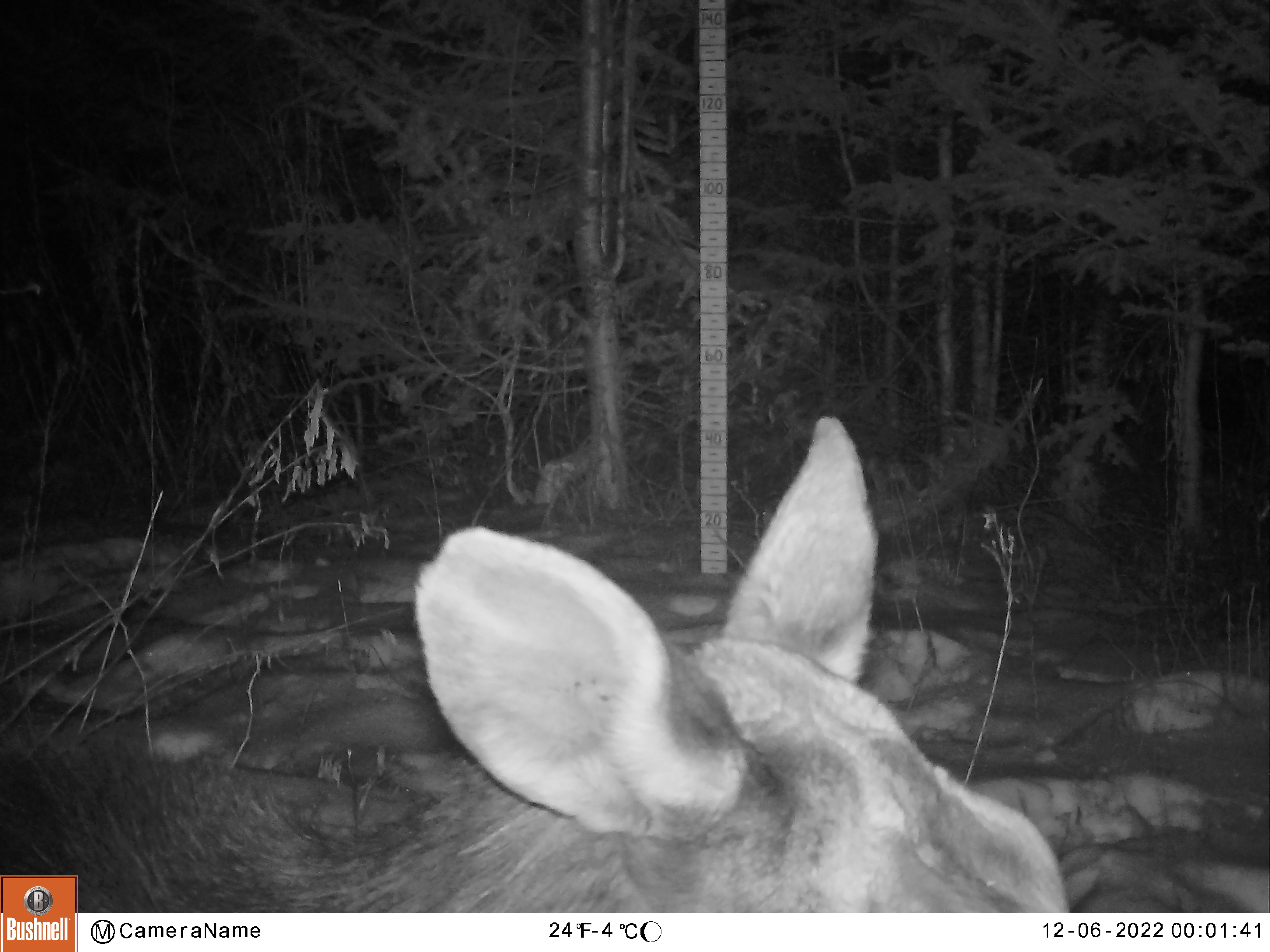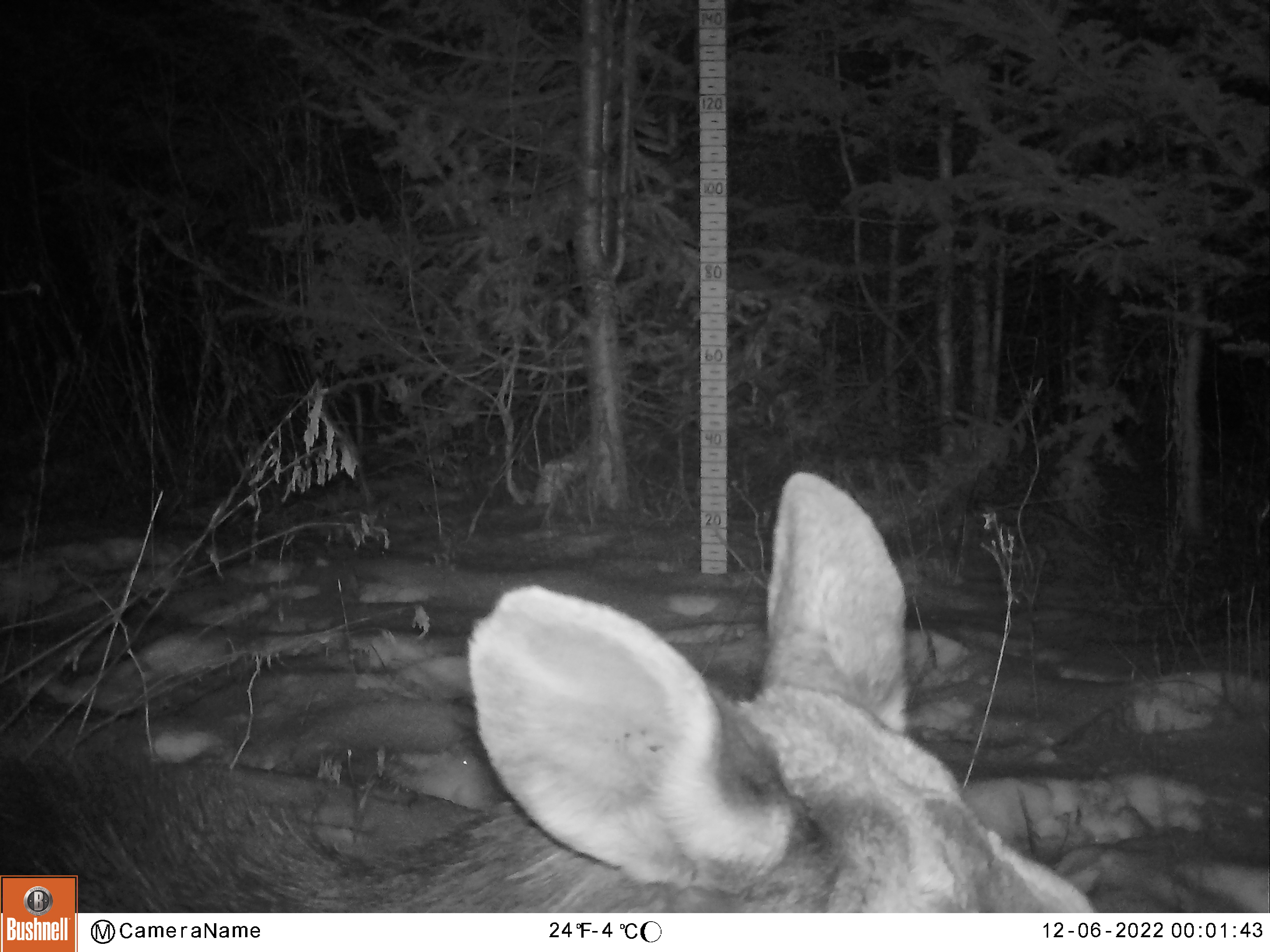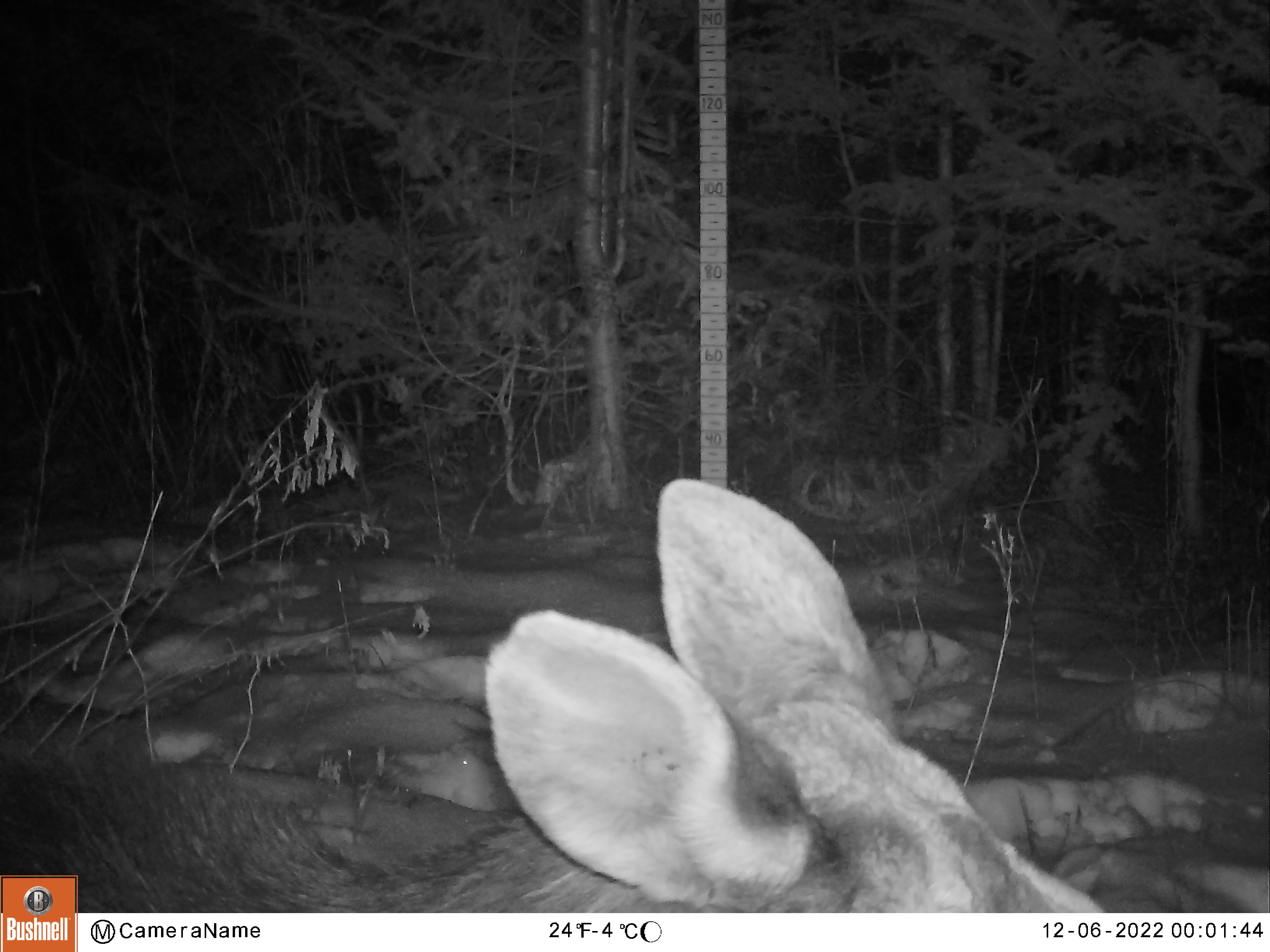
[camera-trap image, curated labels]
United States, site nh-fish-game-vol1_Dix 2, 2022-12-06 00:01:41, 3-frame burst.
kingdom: Animalia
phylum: Chordata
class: Mammalia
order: Artiodactyla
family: Cervidae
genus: Alces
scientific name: Alces alces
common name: moose